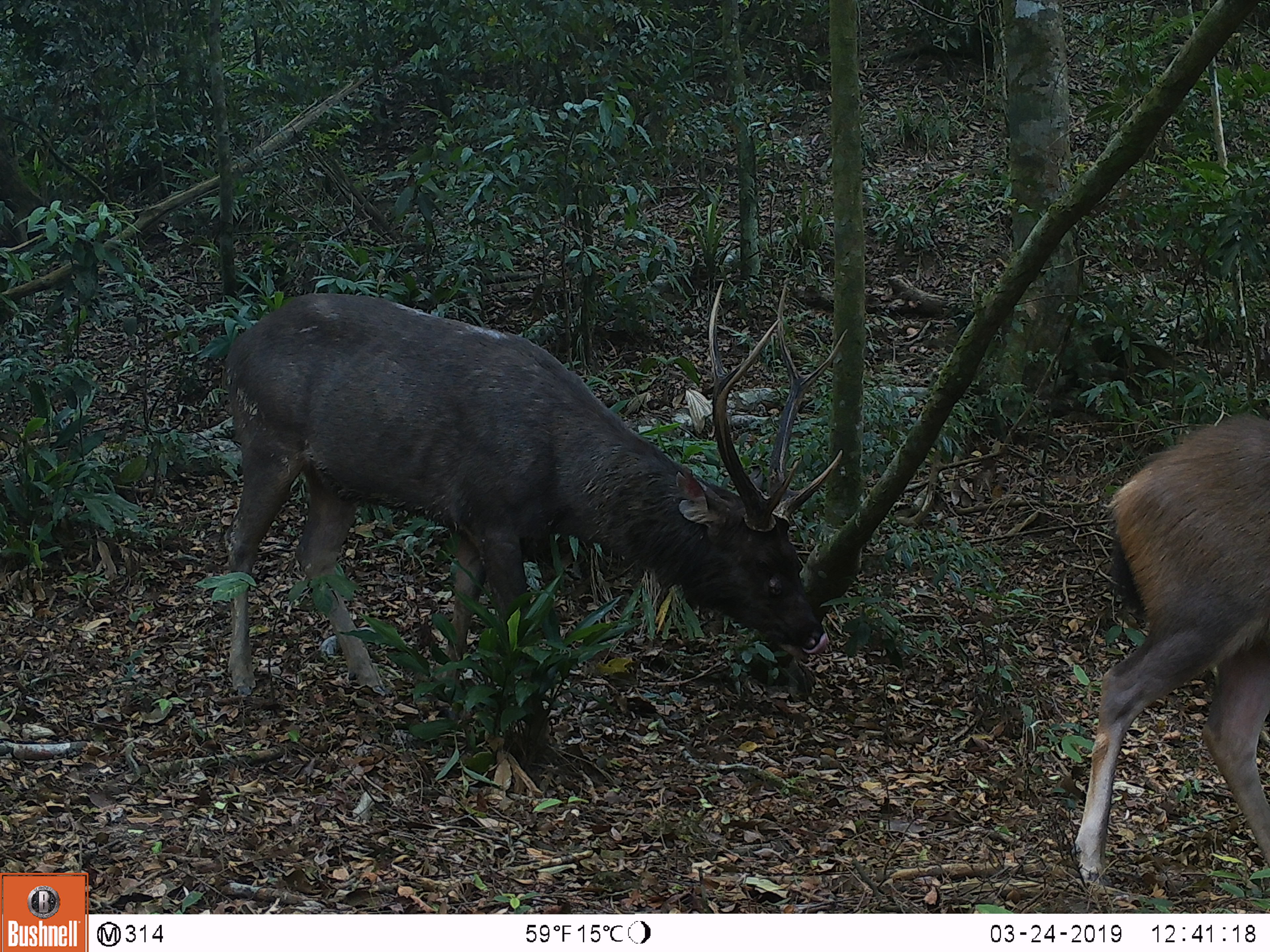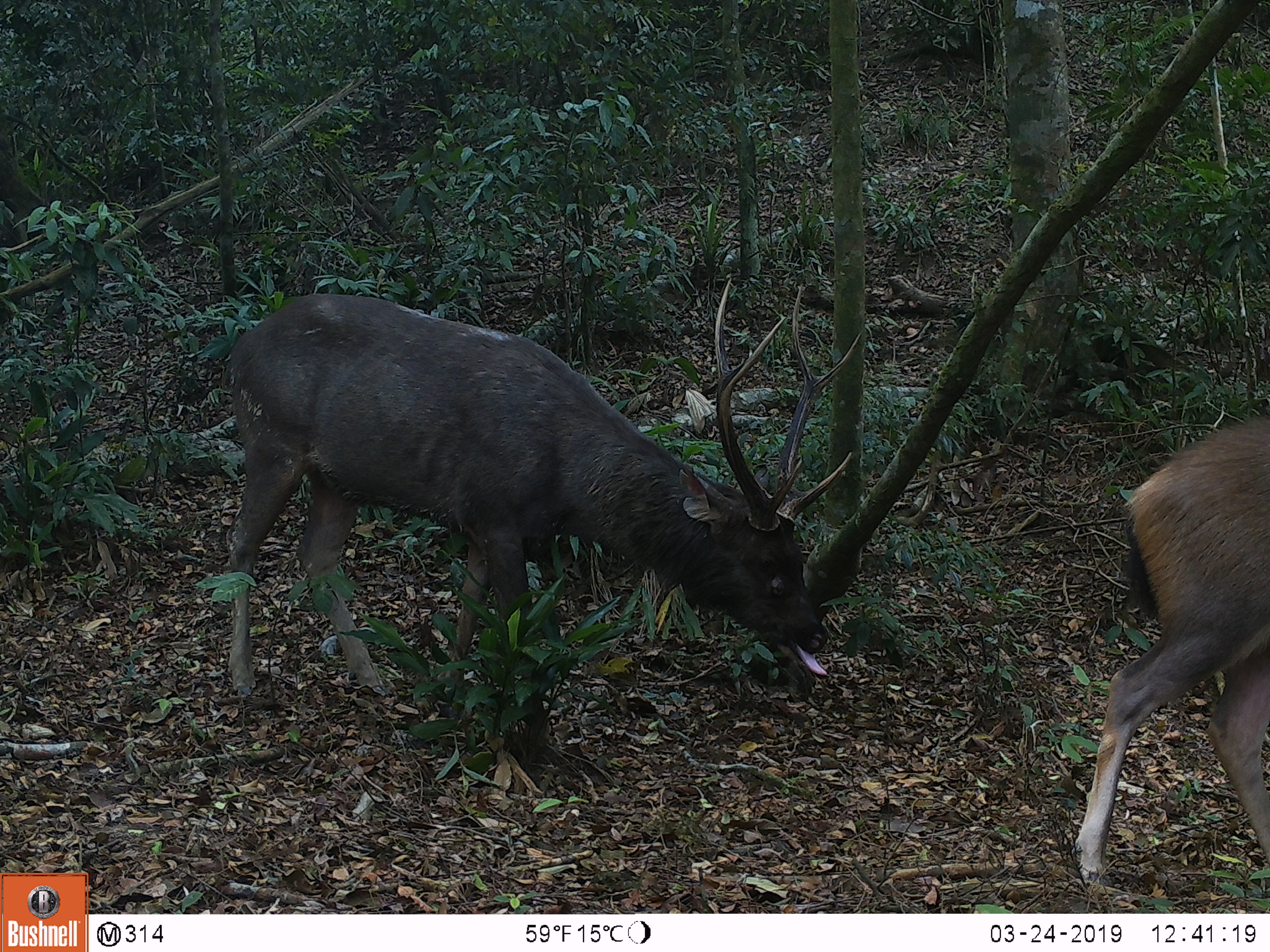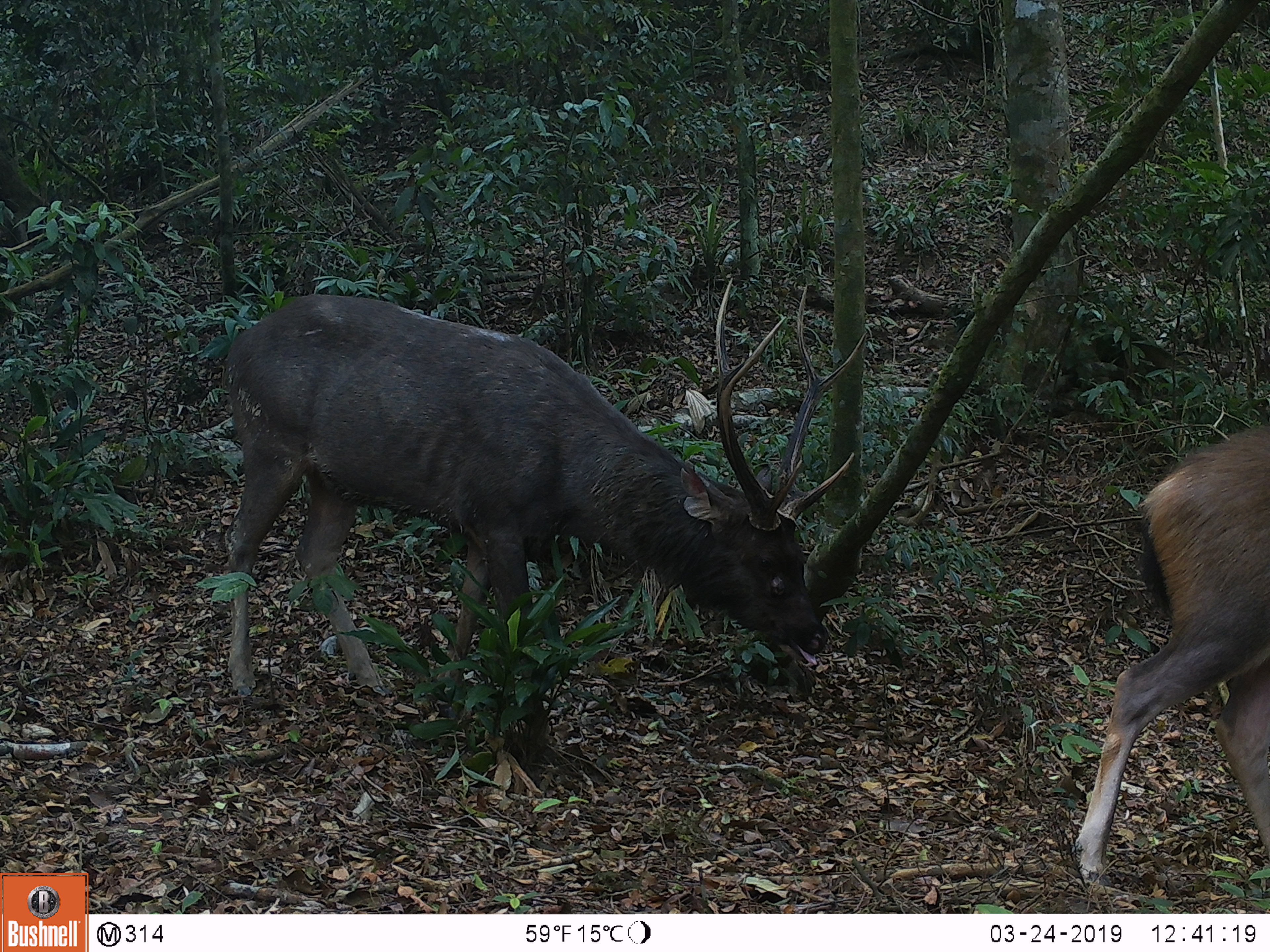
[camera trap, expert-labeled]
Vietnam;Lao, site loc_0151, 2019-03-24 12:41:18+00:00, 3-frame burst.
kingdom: Animalia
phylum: Chordata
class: Mammalia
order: Artiodactyla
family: Cervidae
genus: Rusa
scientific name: Rusa unicolor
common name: sambar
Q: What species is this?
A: Sambar (Rusa unicolor).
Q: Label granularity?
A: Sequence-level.